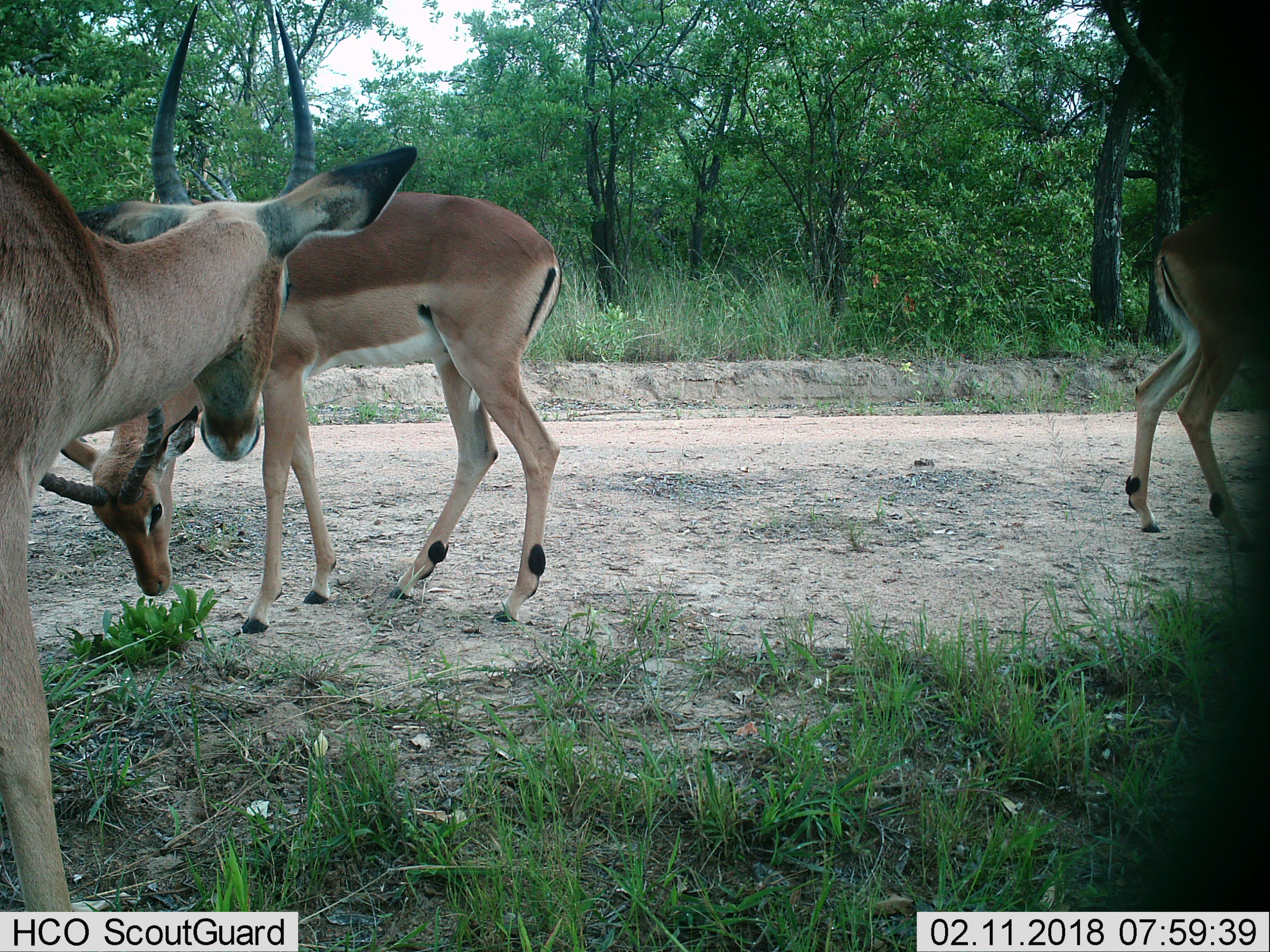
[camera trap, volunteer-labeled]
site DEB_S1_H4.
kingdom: Animalia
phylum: Chordata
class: Mammalia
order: Artiodactyla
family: Bovidae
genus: Aepyceros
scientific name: Aepyceros melampus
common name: impala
Impala (Aepyceros melampus), count 3. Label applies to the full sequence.